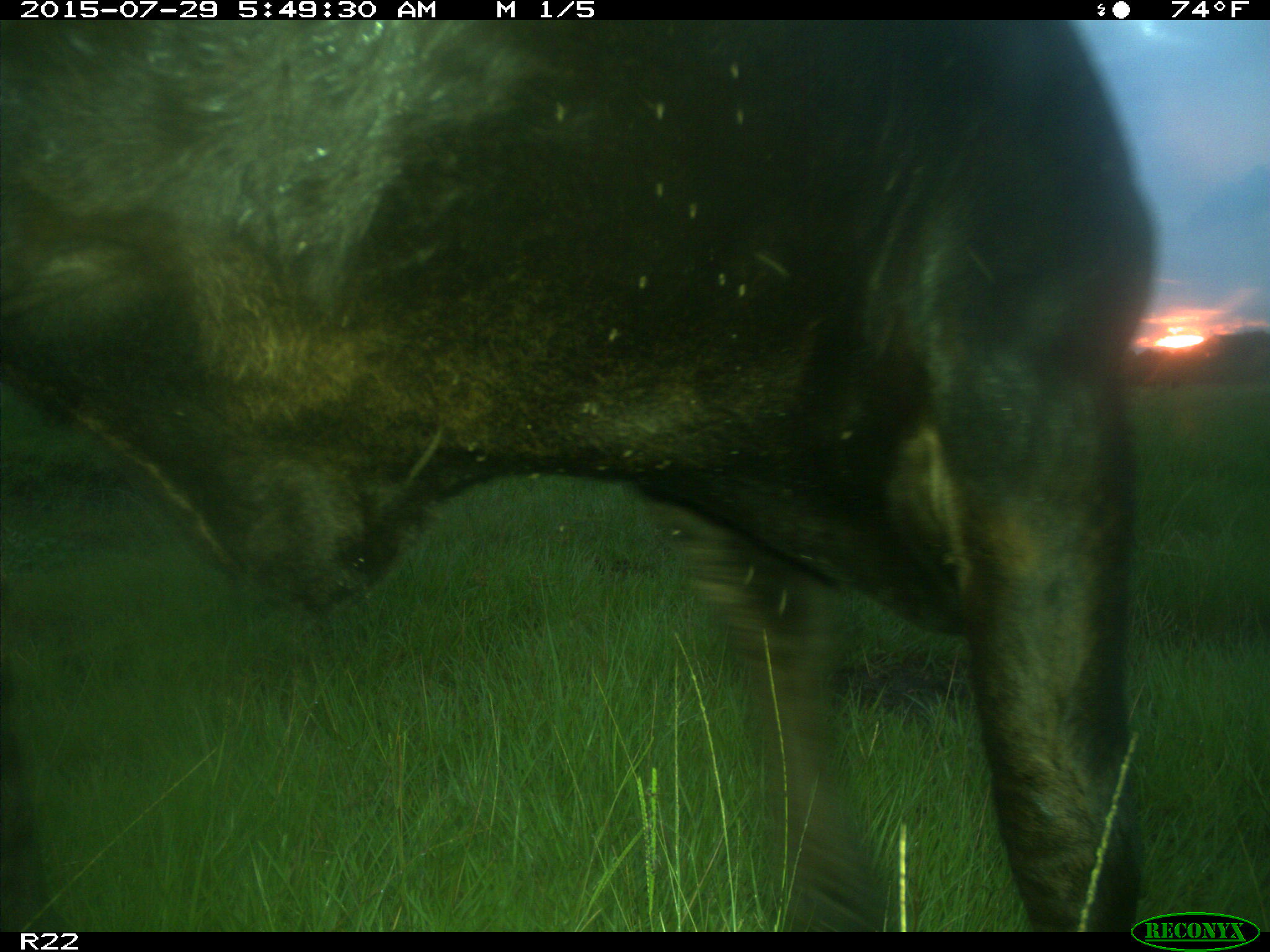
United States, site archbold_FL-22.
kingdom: Animalia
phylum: Chordata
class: Mammalia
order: Artiodactyla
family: Bovidae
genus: Bos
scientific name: Bos taurus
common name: domestic cow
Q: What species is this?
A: Bos taurus (domestic cow).